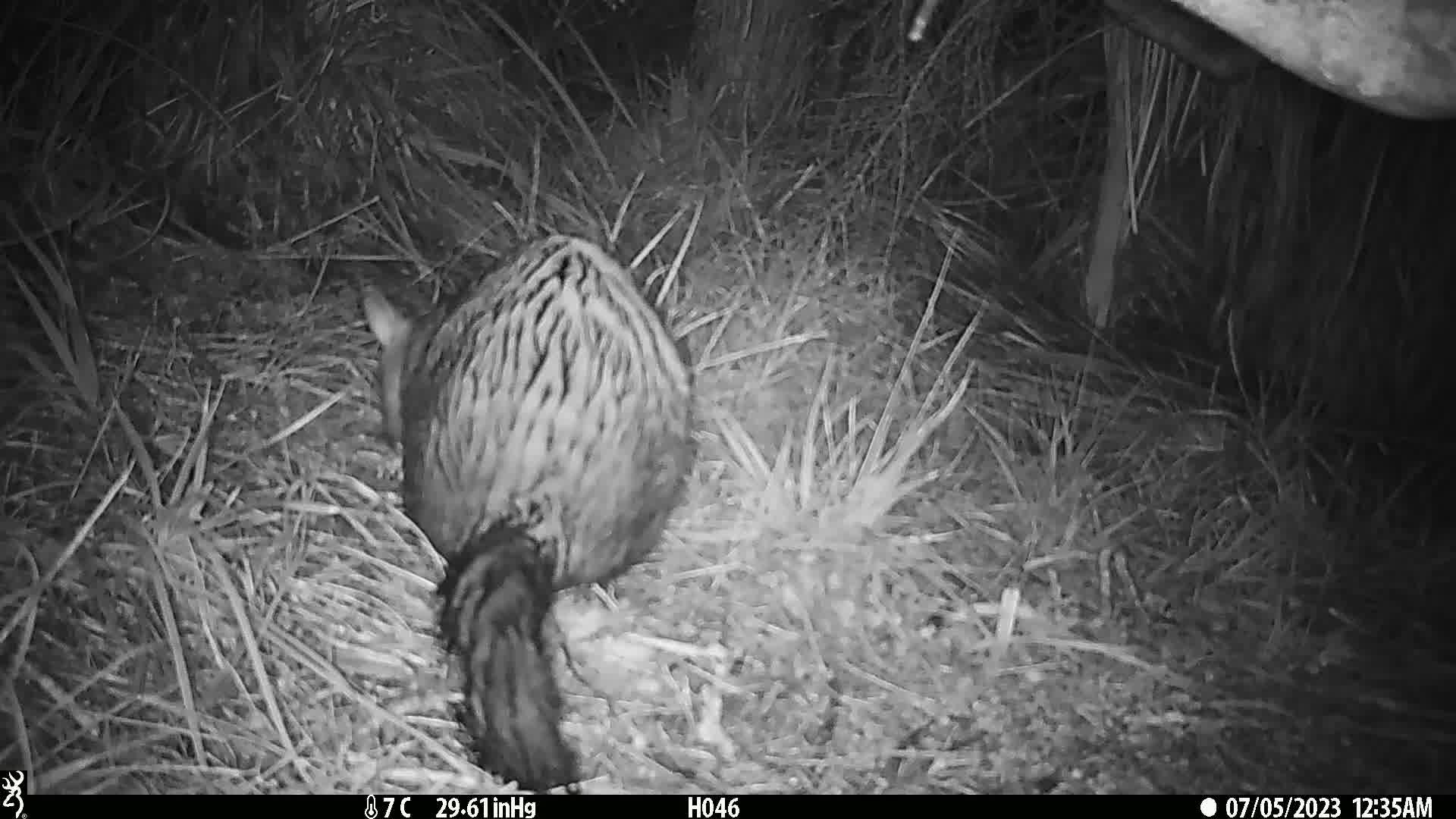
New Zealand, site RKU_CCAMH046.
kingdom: Animalia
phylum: Chordata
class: Mammalia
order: Diprotodontia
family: Phalangeridae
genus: Trichosurus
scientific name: Trichosurus vulpecula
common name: common brushtail possum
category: possum